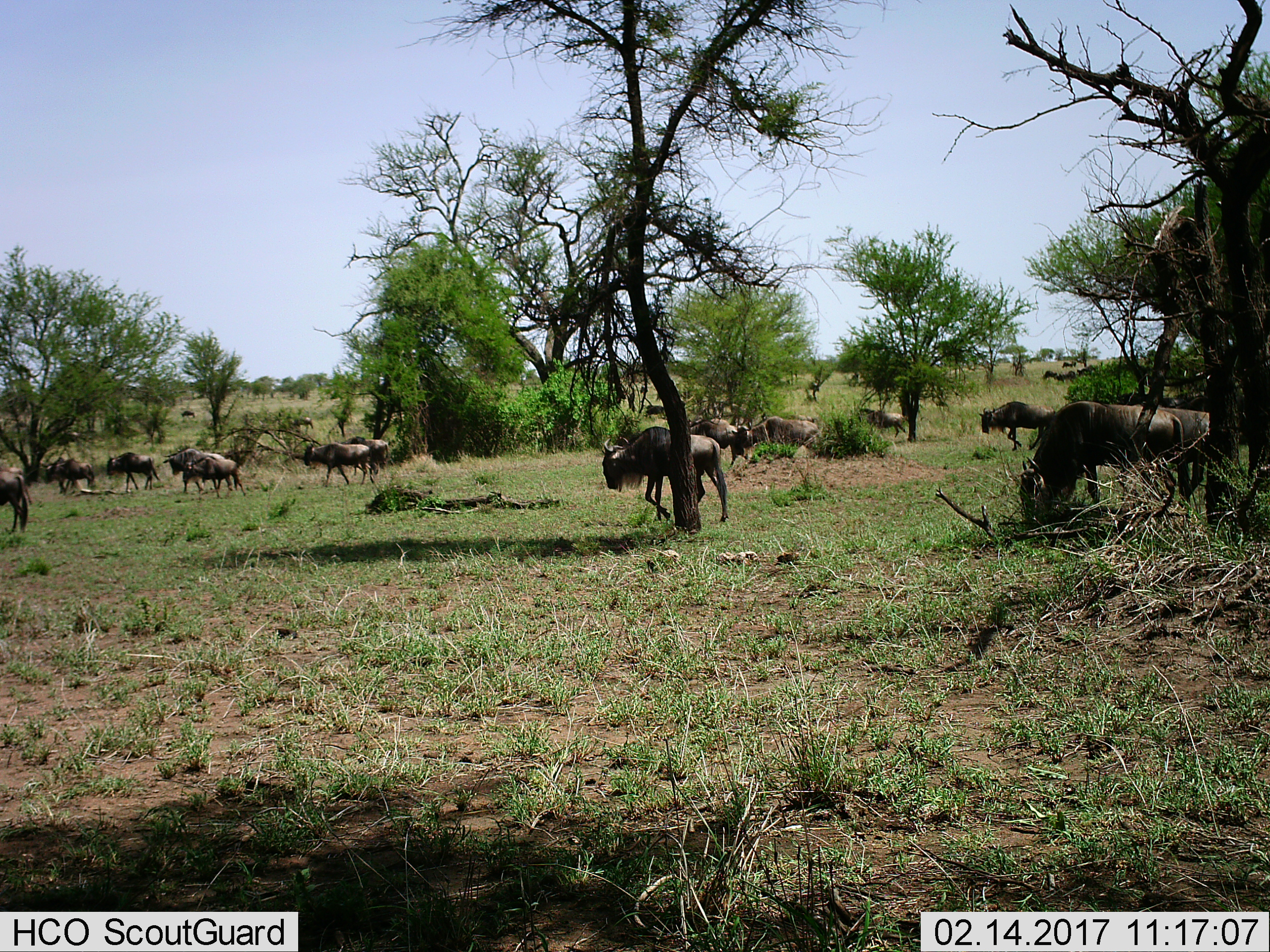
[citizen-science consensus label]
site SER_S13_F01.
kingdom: Animalia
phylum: Chordata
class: Mammalia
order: Artiodactyla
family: Bovidae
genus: Connochaetes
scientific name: Connochaetes taurinus taurinus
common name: blue wildebeest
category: wildebeestblue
Wildebeestblue (blue wildebeest) (Connochaetes taurinus taurinus), count 11-50. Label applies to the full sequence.